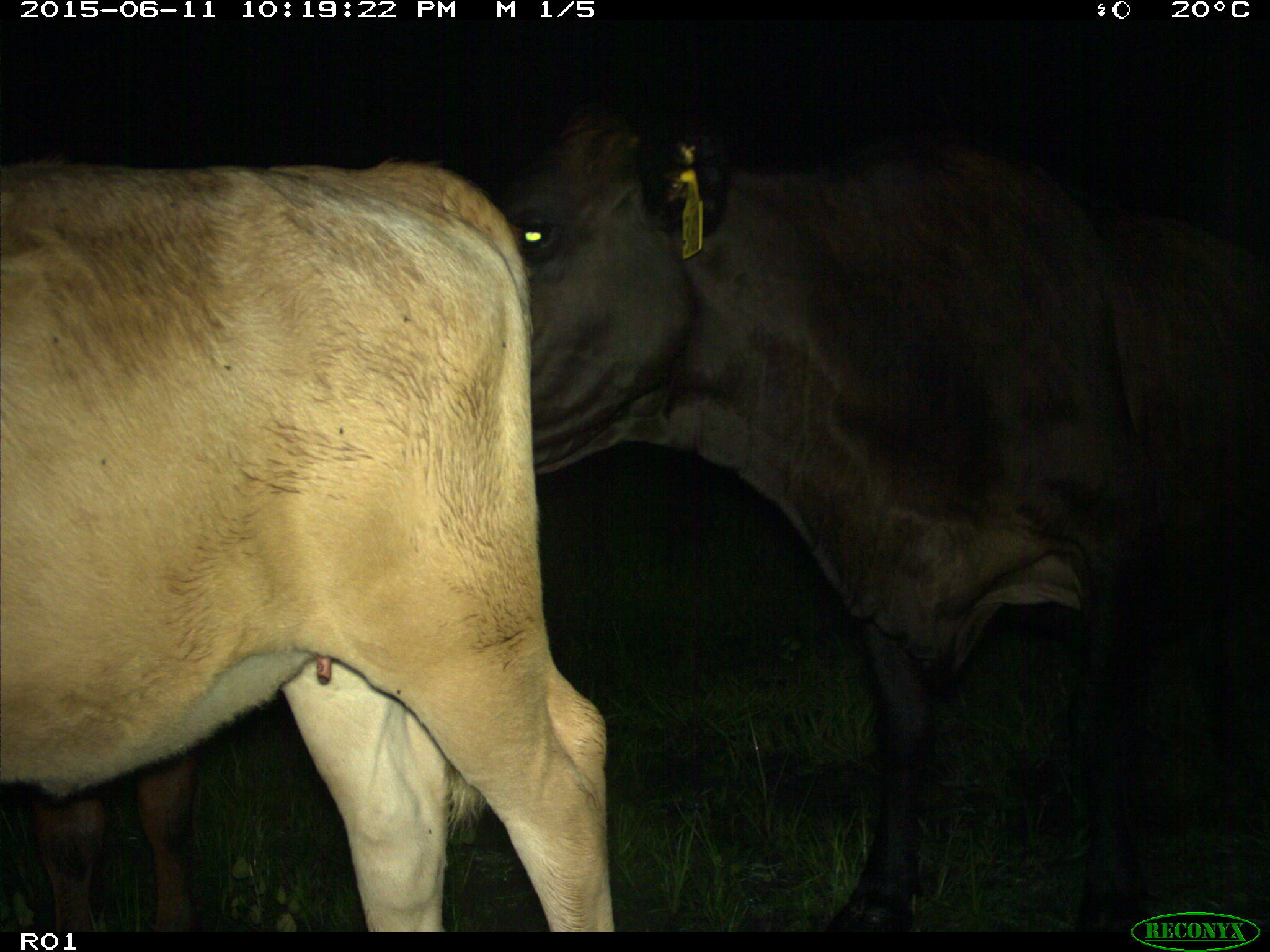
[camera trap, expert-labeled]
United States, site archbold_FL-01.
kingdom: Animalia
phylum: Chordata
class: Mammalia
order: Artiodactyla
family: Bovidae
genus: Bos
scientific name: Bos taurus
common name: domestic cow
Bos taurus (domestic cow).